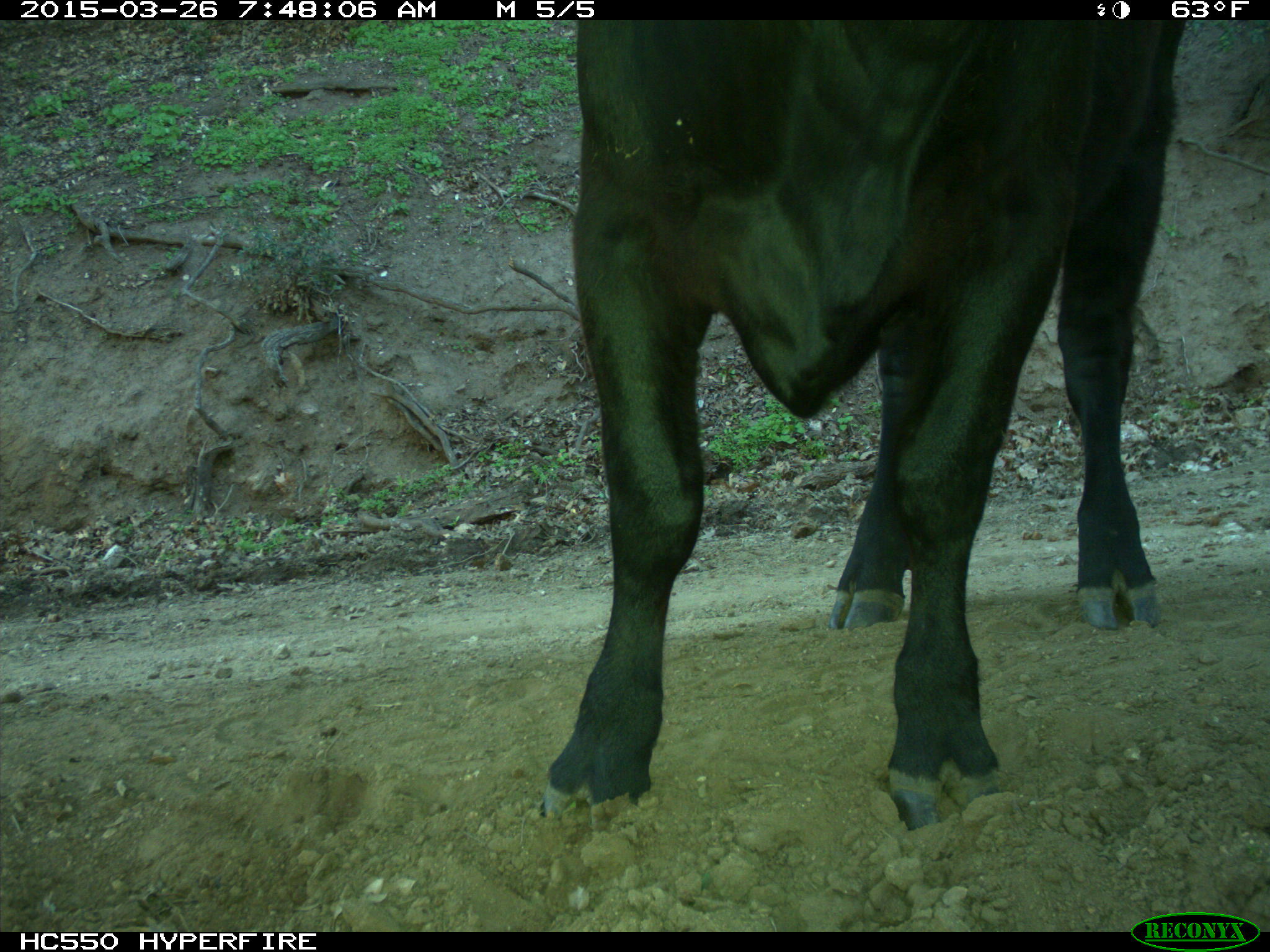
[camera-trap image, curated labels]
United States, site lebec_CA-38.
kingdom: Animalia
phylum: Chordata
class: Mammalia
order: Artiodactyla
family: Bovidae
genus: Bos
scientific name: Bos taurus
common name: domestic cow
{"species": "Bos taurus (domestic cow)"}